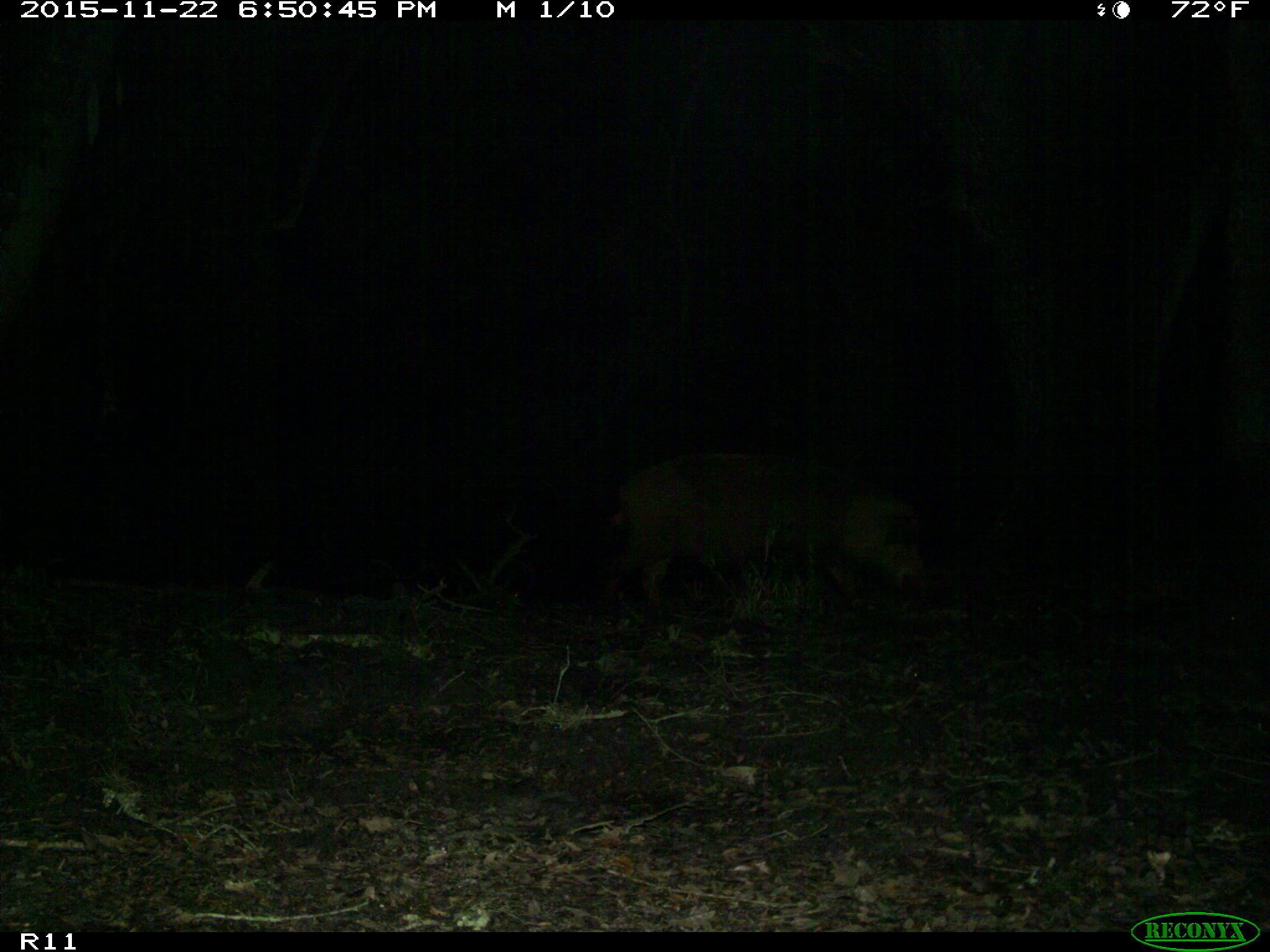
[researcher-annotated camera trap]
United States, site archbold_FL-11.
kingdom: Animalia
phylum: Chordata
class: Mammalia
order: Artiodactyla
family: Suidae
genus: Sus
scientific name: Sus scrofa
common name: wild boar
Sus scrofa (wild boar).